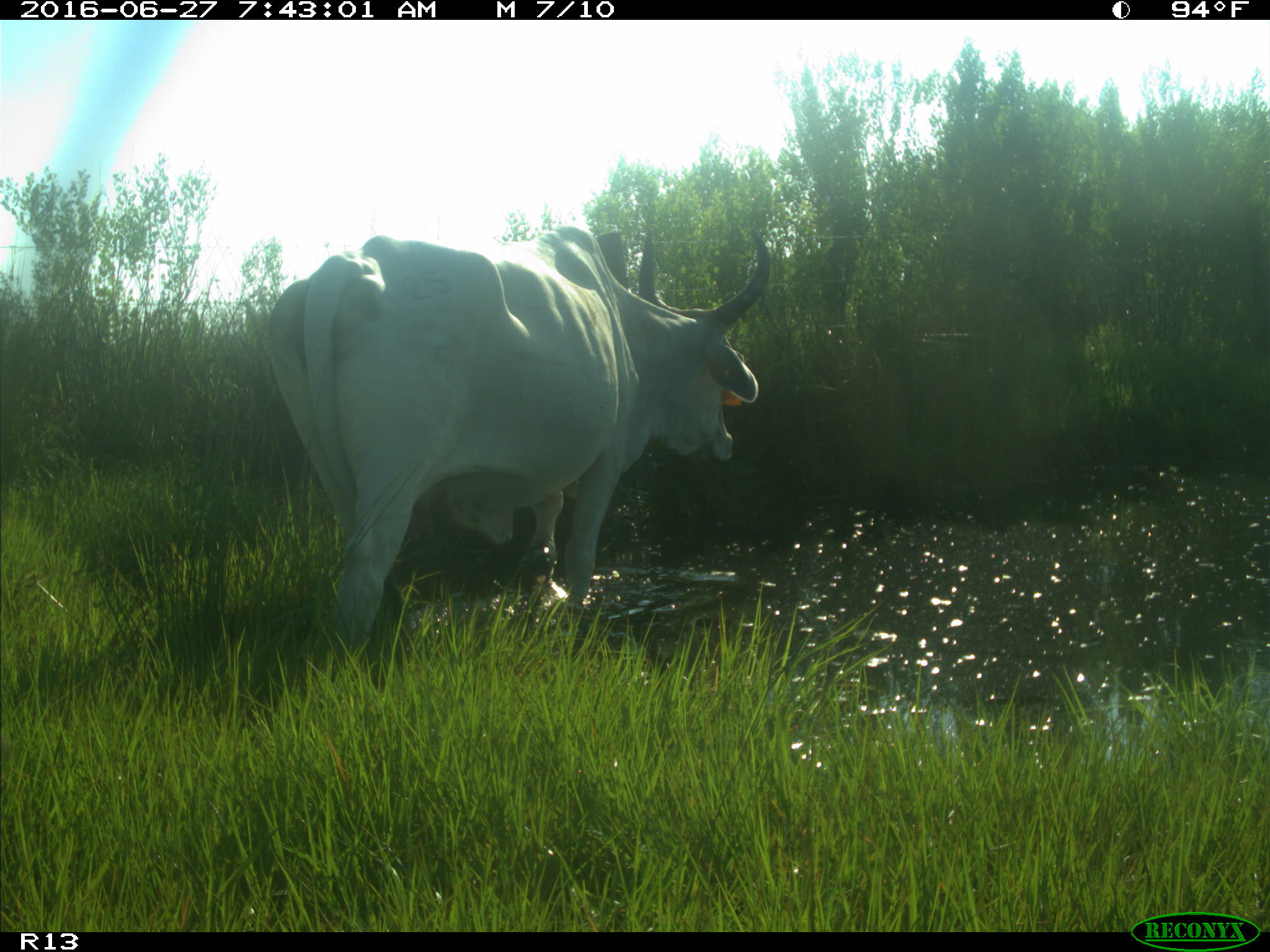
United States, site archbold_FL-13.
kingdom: Animalia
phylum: Chordata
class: Mammalia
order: Artiodactyla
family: Bovidae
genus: Bos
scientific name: Bos taurus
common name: domestic cow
Bos taurus (domestic cow).